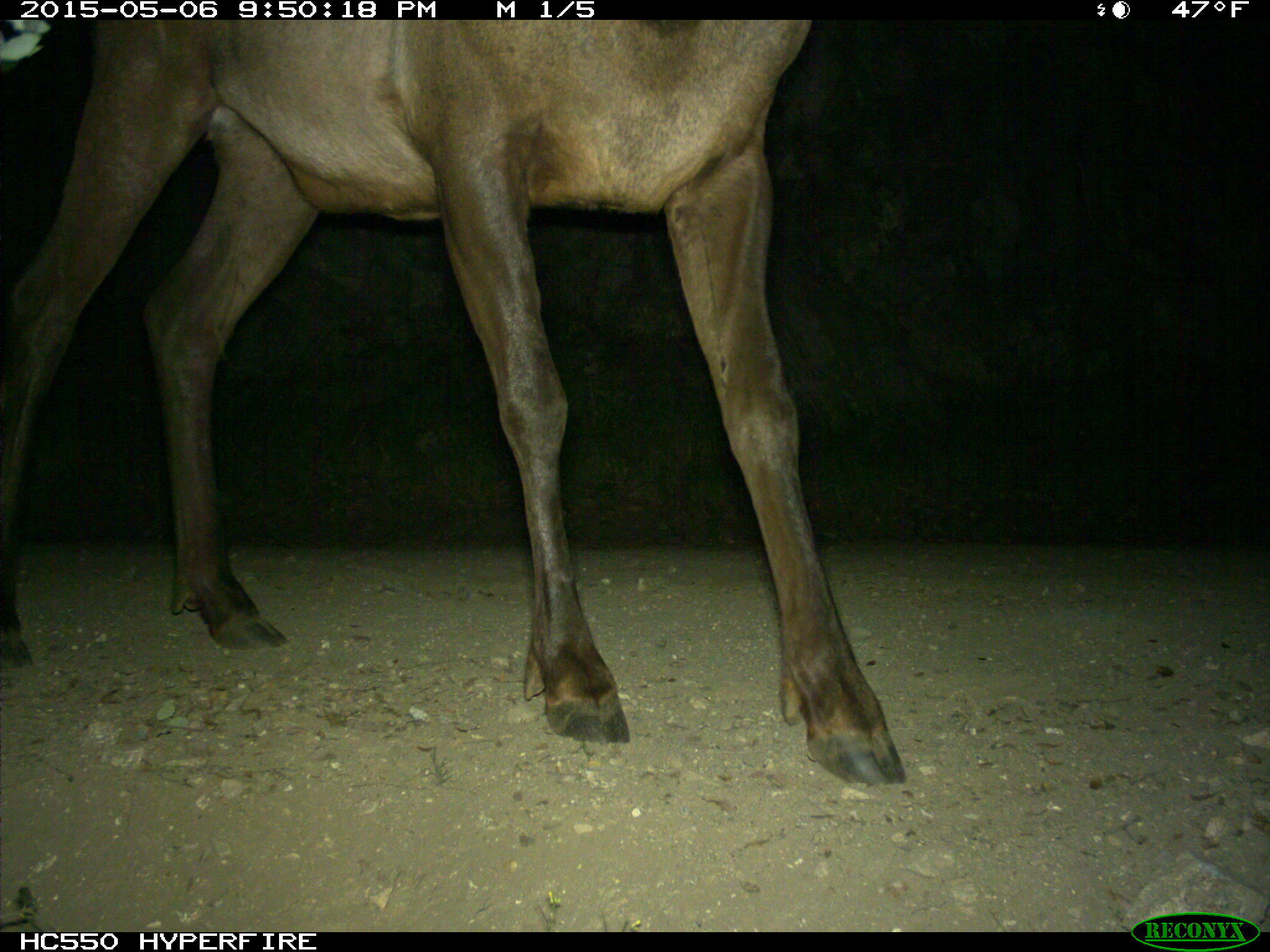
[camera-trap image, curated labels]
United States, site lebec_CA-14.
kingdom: Animalia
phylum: Chordata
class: Mammalia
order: Artiodactyla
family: Cervidae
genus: Cervus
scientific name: Cervus canadensis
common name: elk